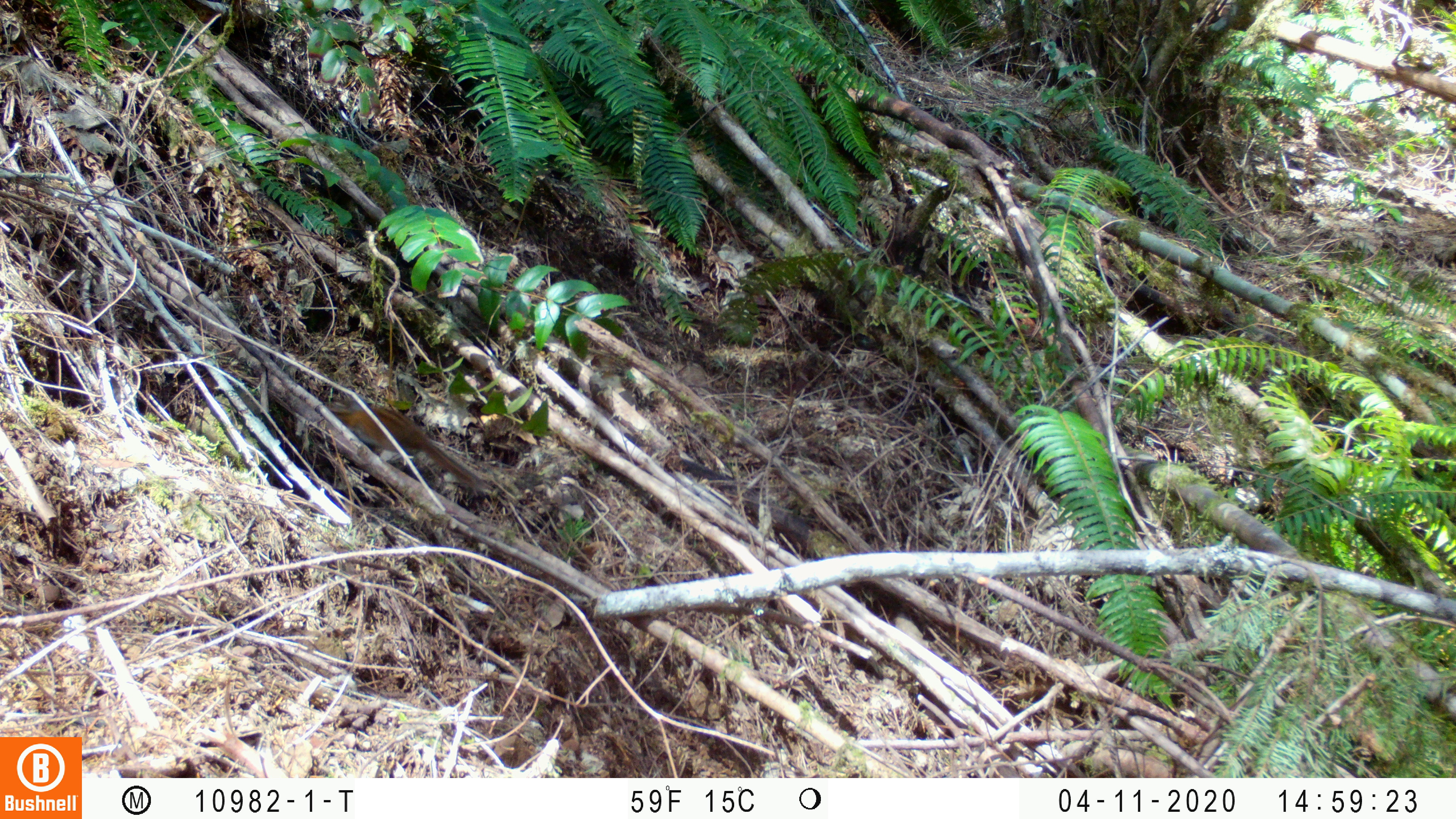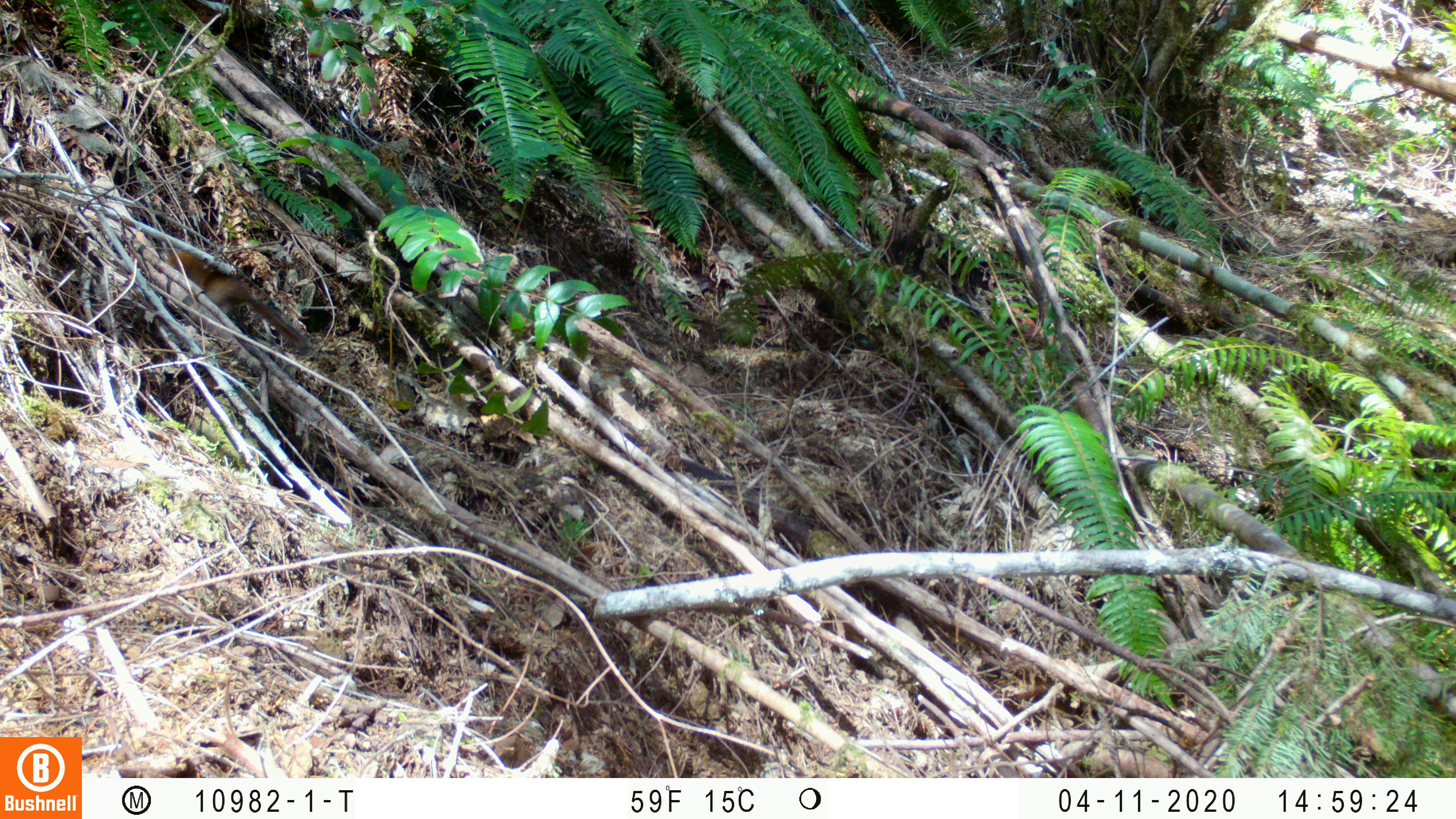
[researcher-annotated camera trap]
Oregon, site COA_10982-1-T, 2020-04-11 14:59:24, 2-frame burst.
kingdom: Animalia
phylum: Chordata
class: Mammalia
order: Rodentia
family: Sciuridae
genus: Neotamias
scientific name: Neotamias townsendii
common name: townsend's chipmunk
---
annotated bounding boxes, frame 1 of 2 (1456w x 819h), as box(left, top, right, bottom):
townsend's chipmunk: box(328, 398, 490, 492)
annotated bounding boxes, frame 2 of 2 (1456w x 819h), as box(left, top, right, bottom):
townsend's chipmunk: box(162, 247, 312, 351)